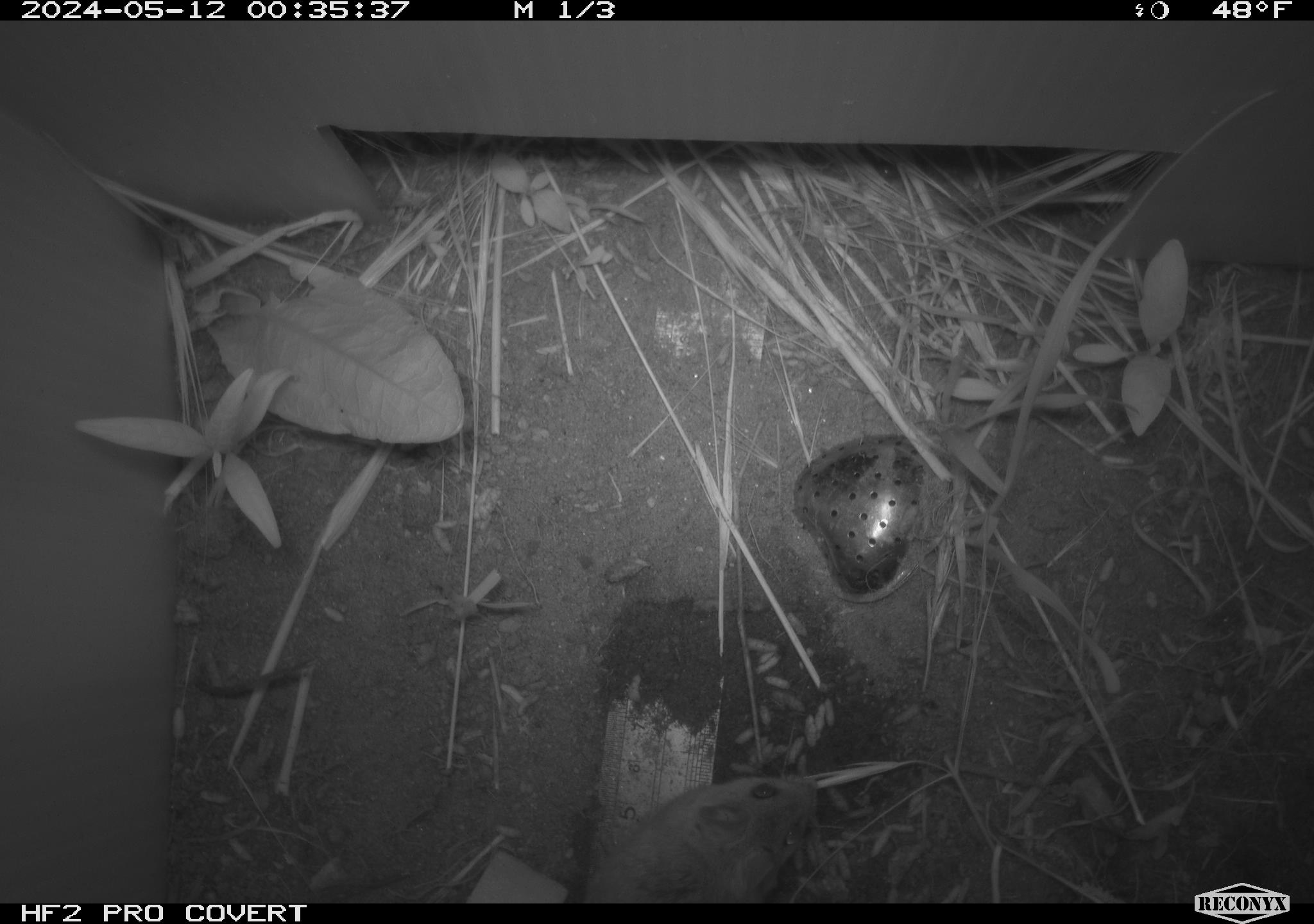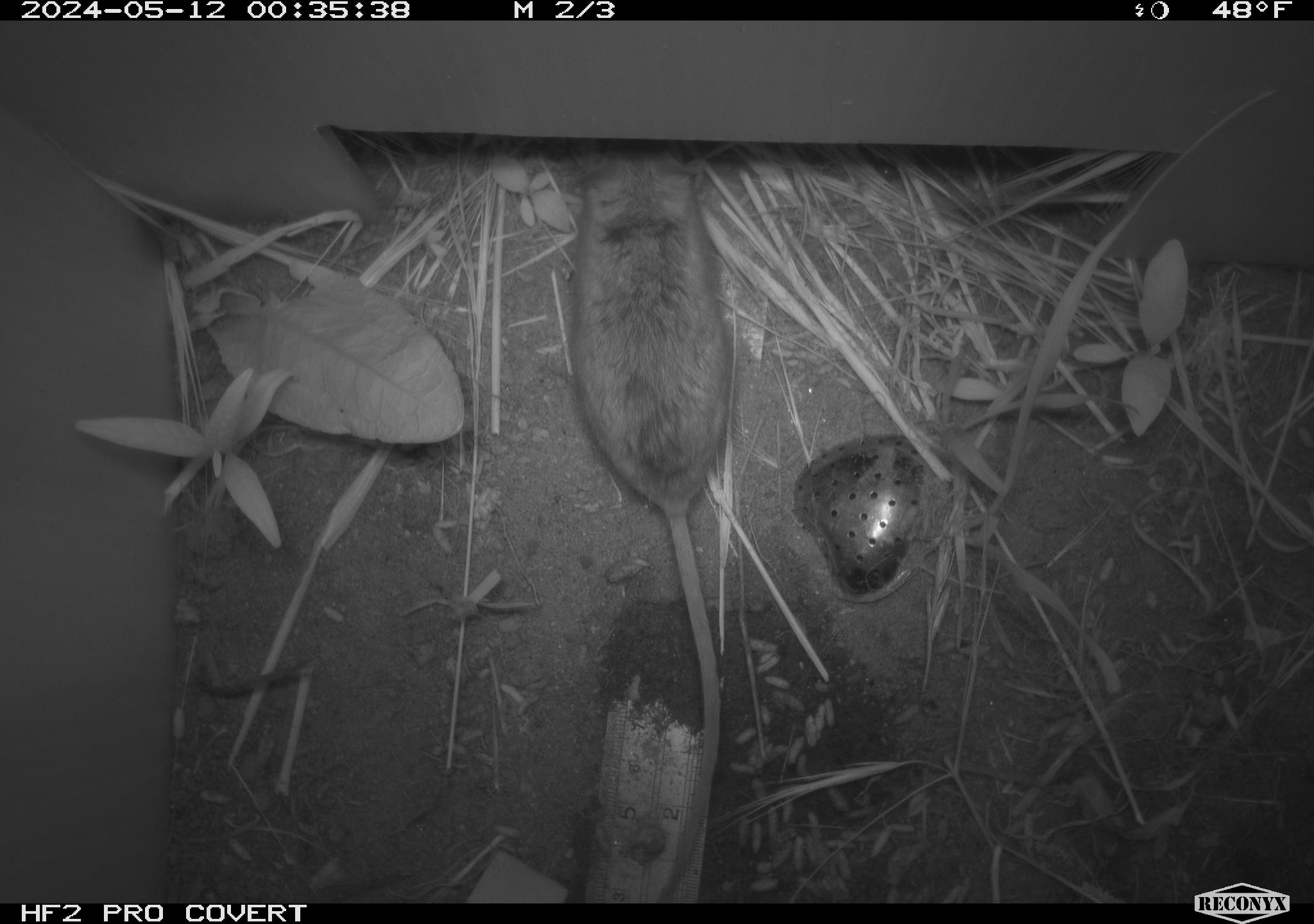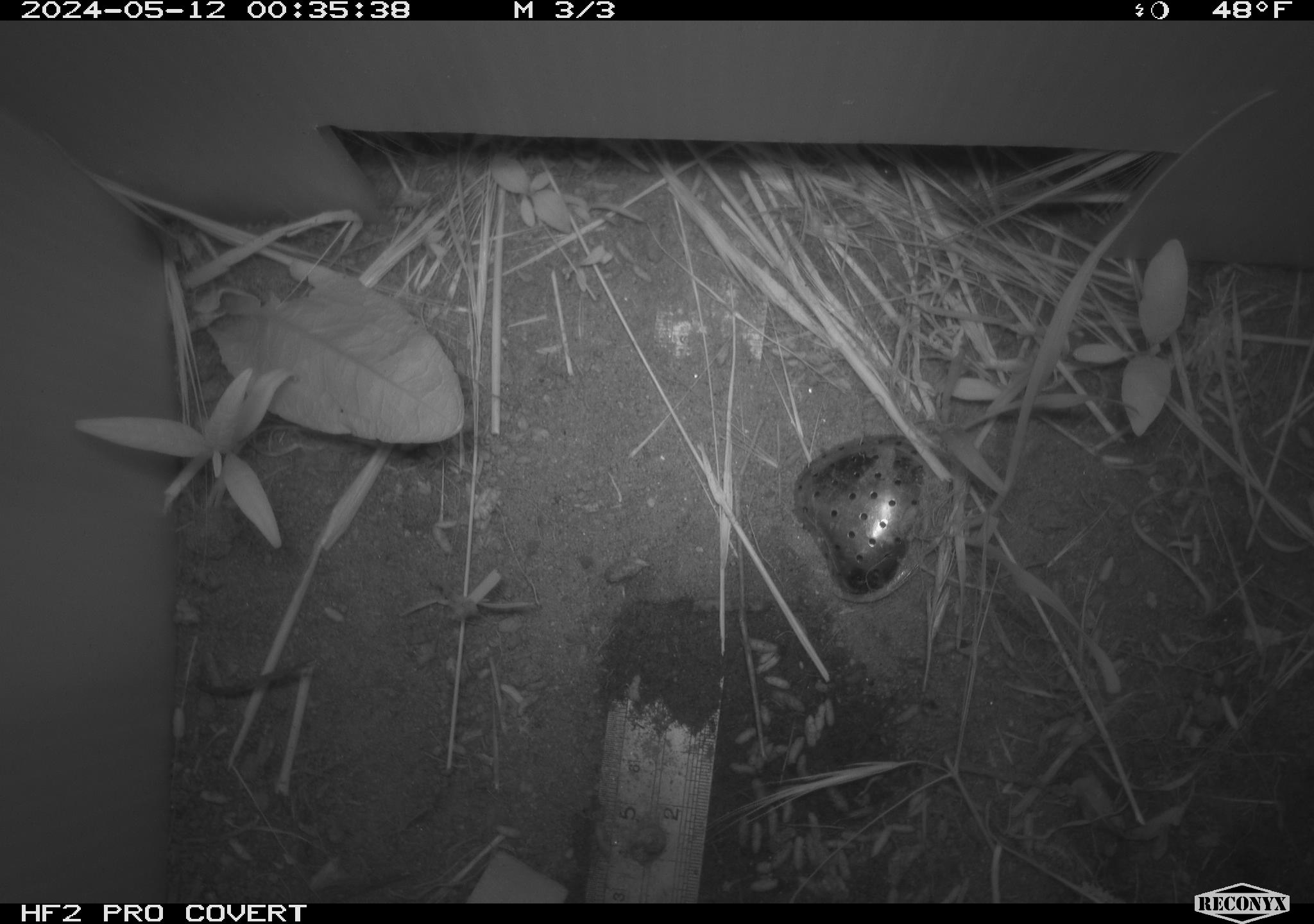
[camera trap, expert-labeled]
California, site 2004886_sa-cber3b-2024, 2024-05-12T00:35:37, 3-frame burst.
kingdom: Animalia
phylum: Chordata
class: Mammalia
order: Rodentia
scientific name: Rodentia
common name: mouse species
Mouse species (Rodentia).